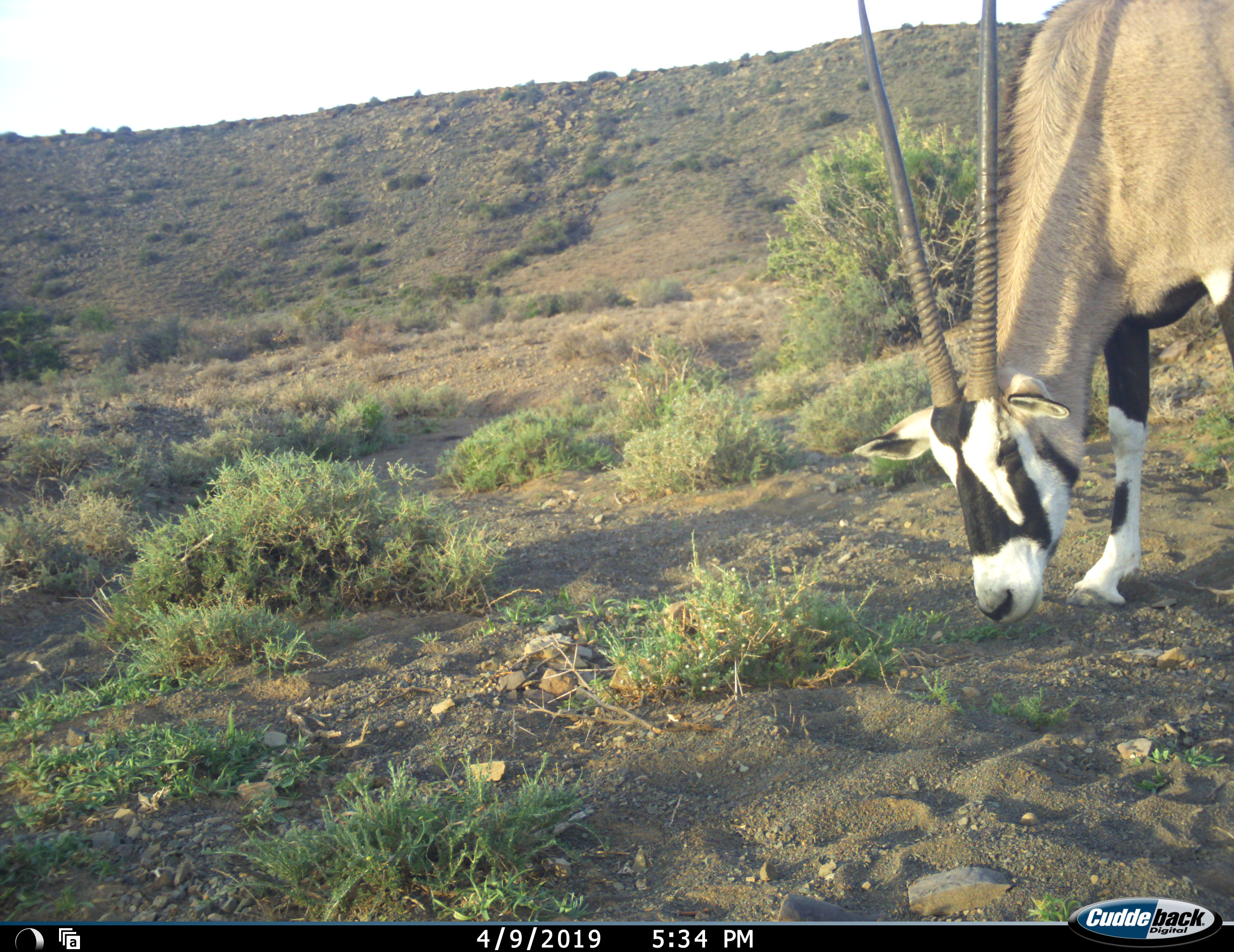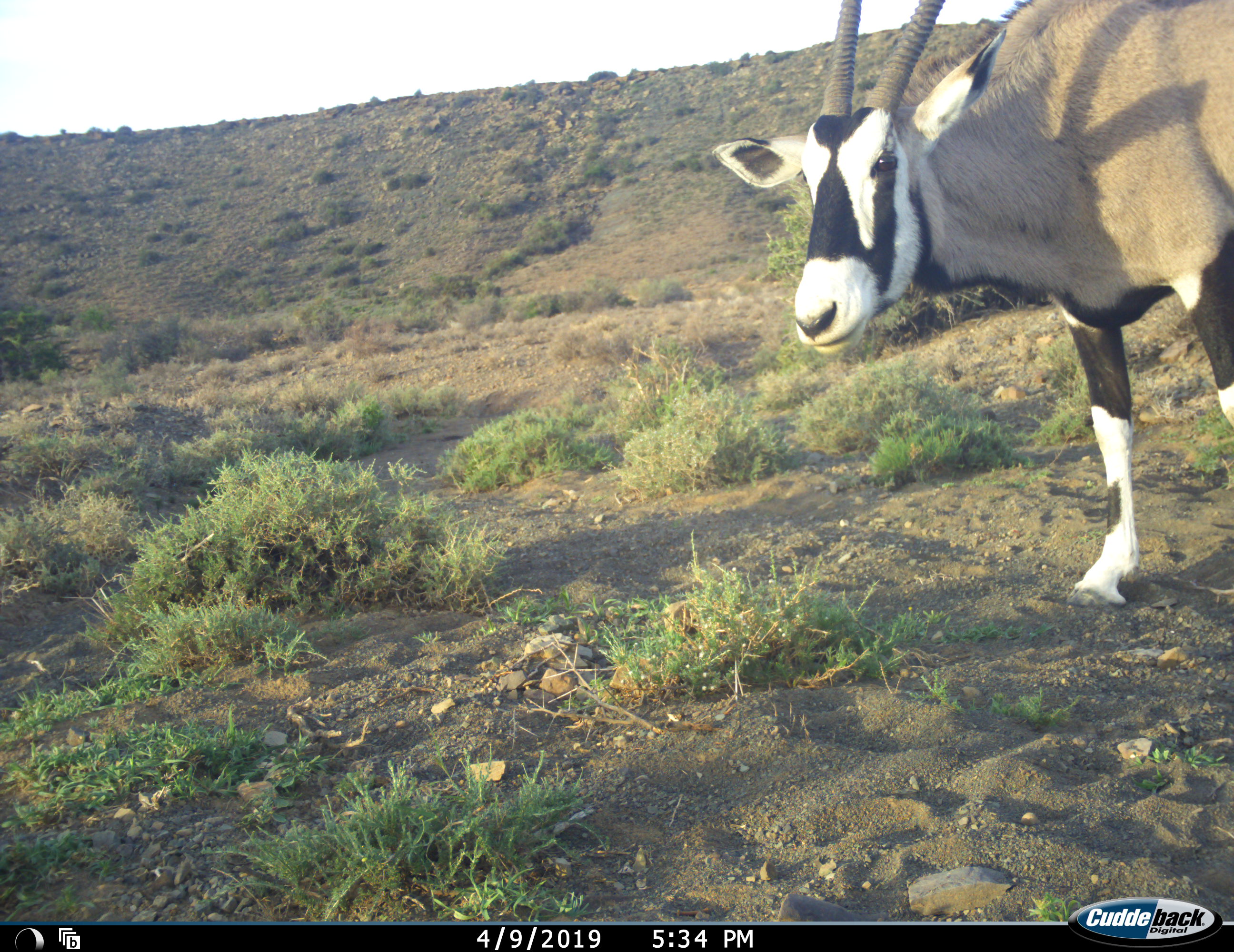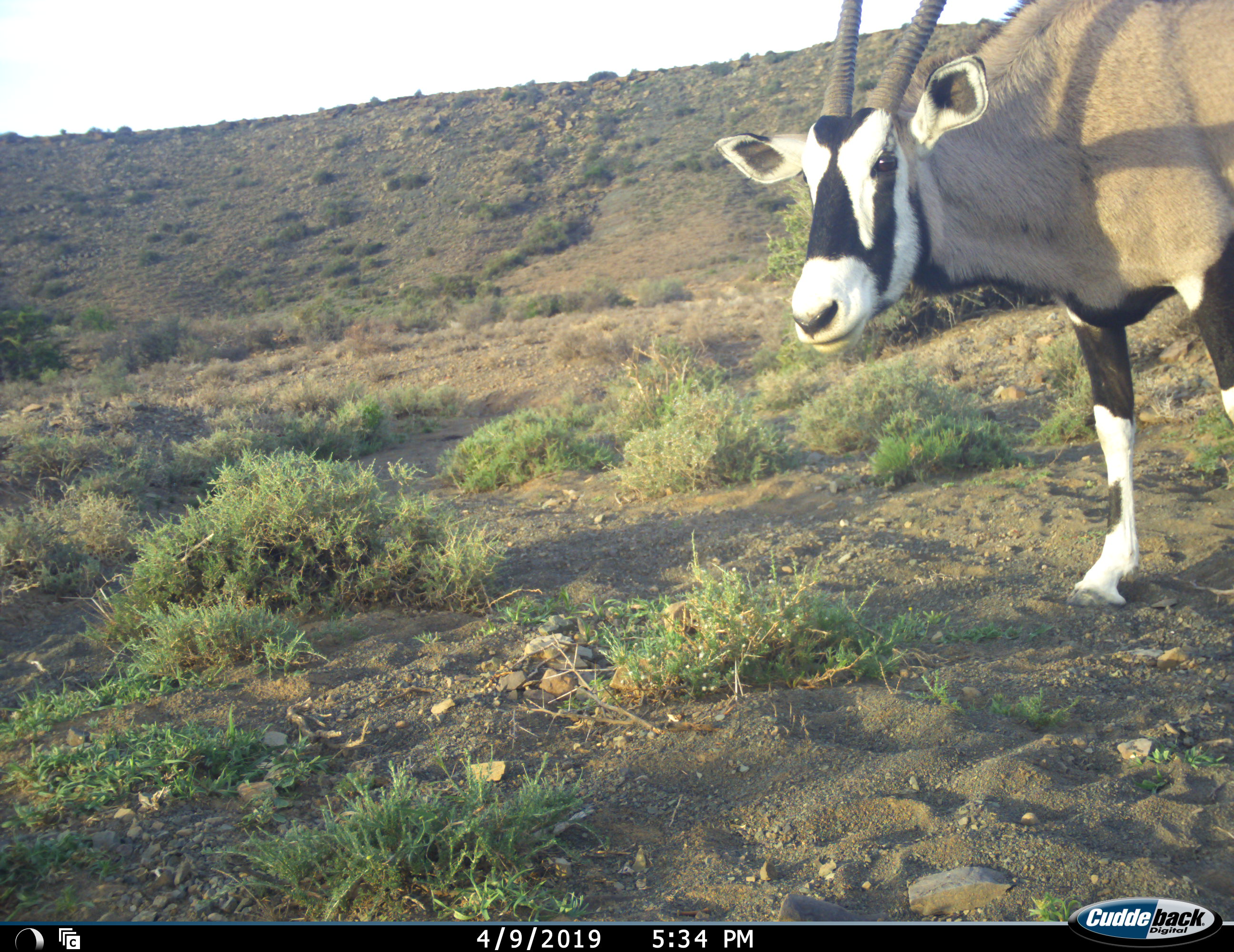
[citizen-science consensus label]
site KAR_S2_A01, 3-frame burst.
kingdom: Animalia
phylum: Chordata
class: Mammalia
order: Artiodactyla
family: Bovidae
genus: Oryx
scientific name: Oryx gazella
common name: gemsbok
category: oryx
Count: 1.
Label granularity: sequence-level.